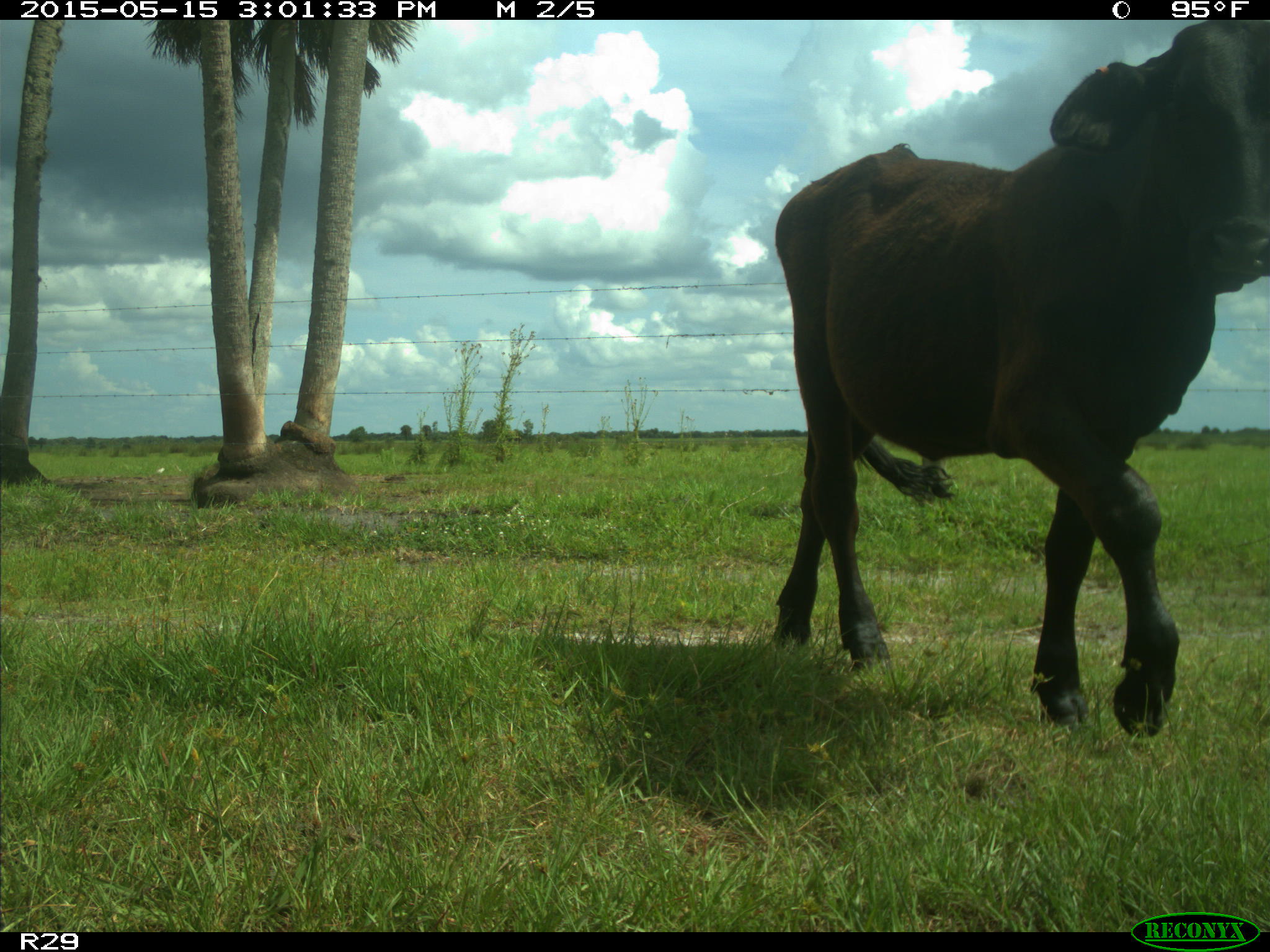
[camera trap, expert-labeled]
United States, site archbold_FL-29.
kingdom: Animalia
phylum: Chordata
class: Mammalia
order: Artiodactyla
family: Bovidae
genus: Bos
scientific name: Bos taurus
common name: domestic cow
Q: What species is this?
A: Bos taurus (domestic cow).